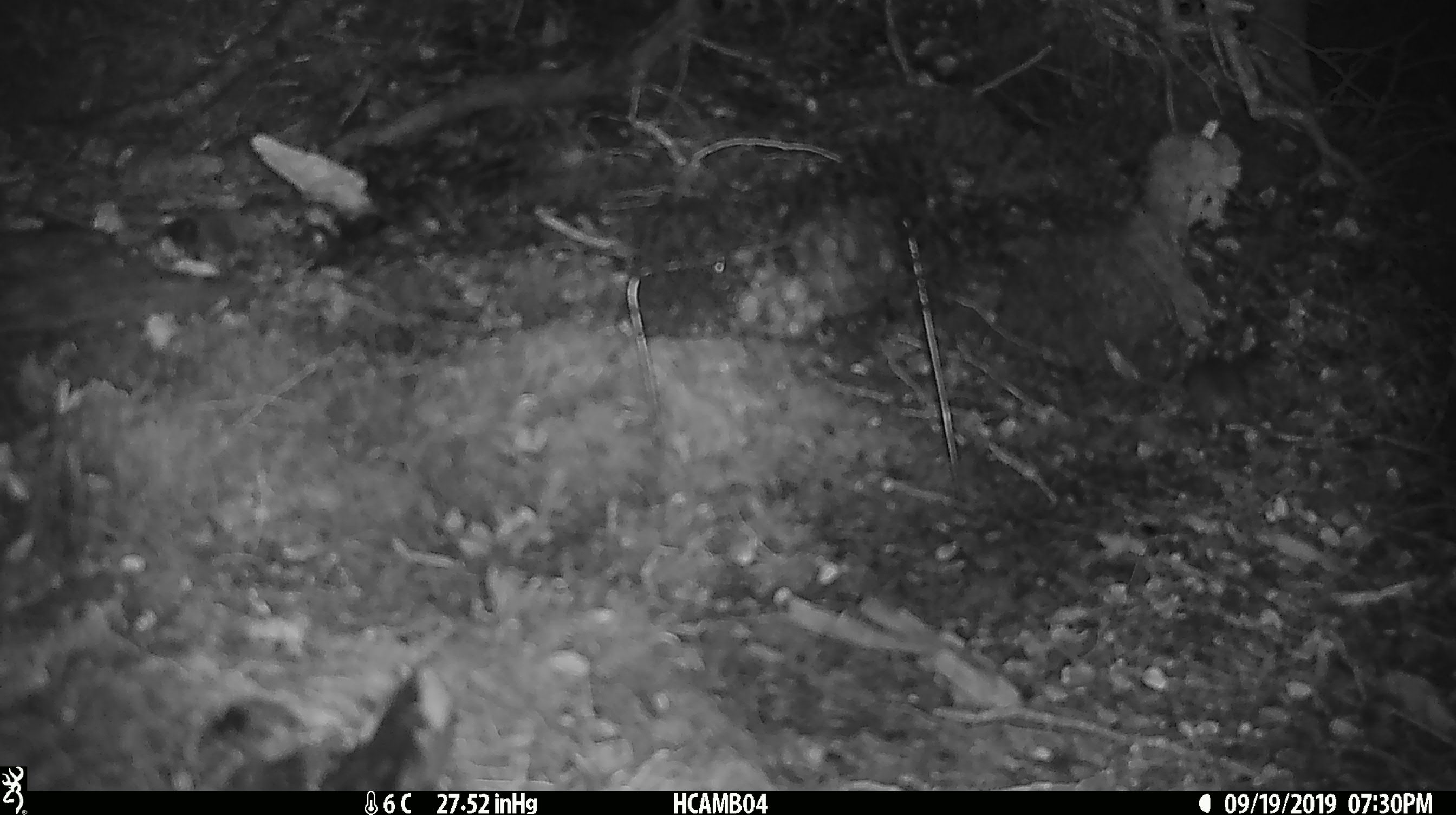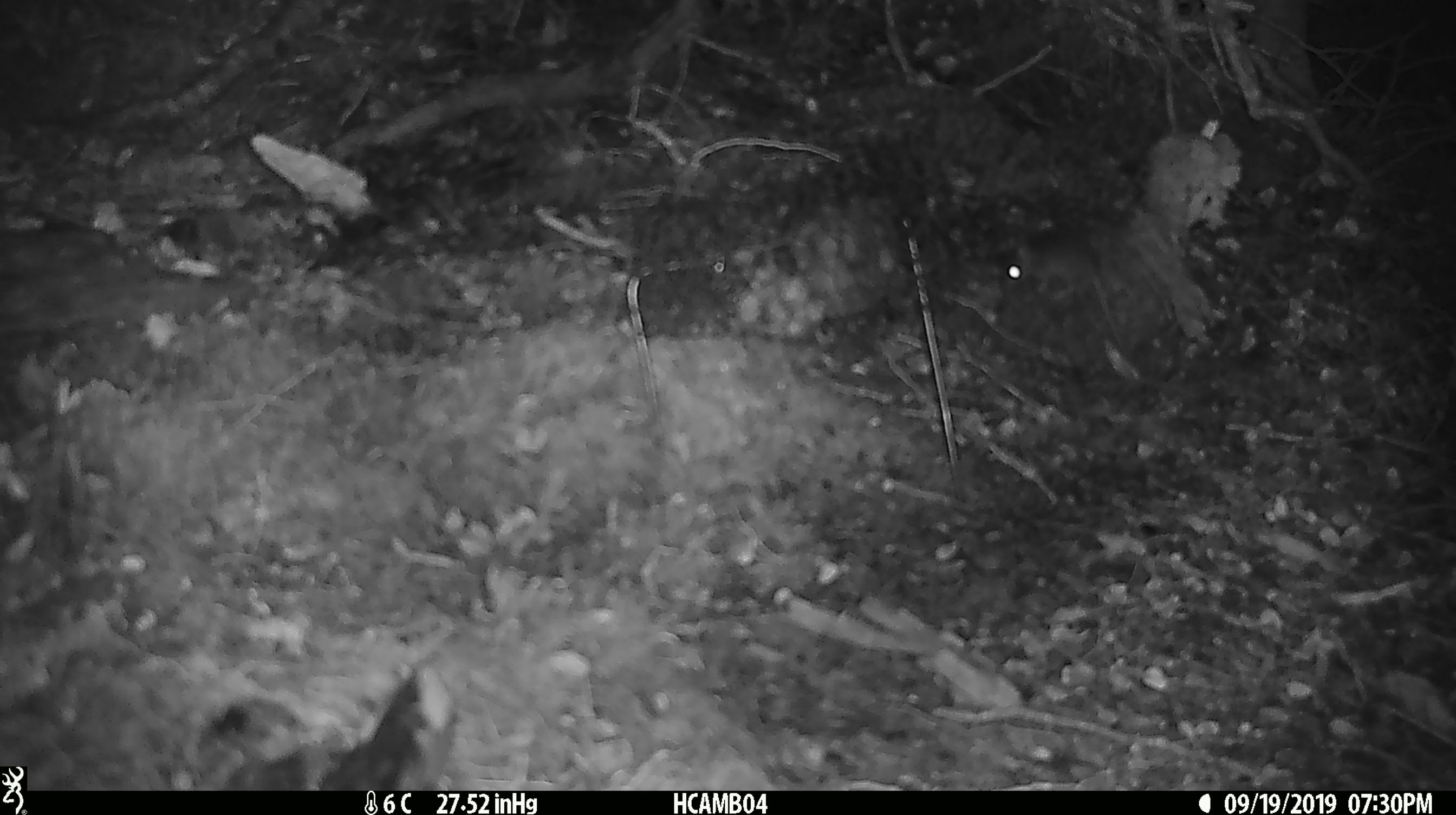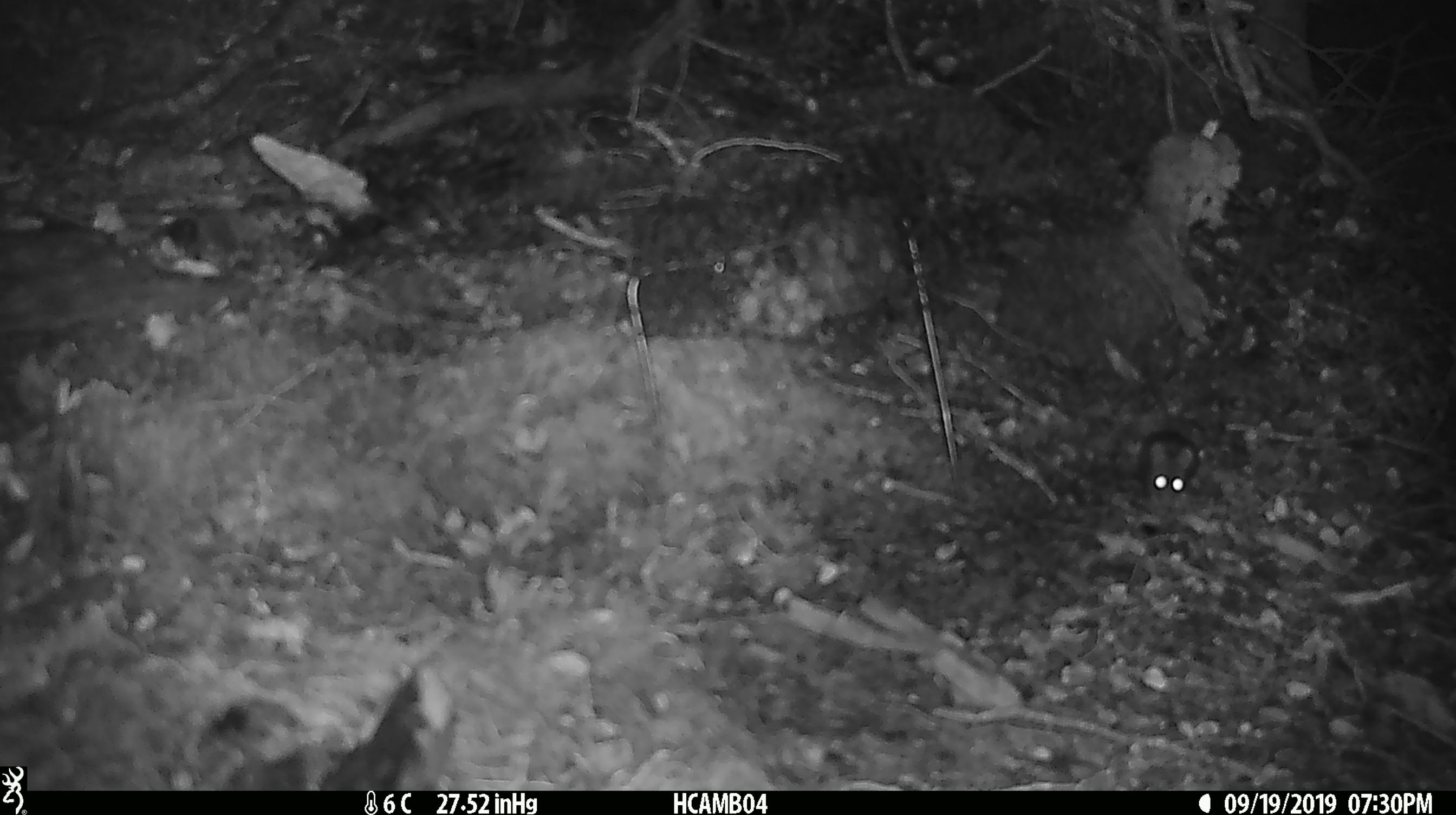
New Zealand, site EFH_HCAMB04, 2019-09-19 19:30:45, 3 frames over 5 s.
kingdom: Animalia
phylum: Chordata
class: Mammalia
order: Rodentia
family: Muridae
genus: Mus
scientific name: Mus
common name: mouse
Mouse (Mus).